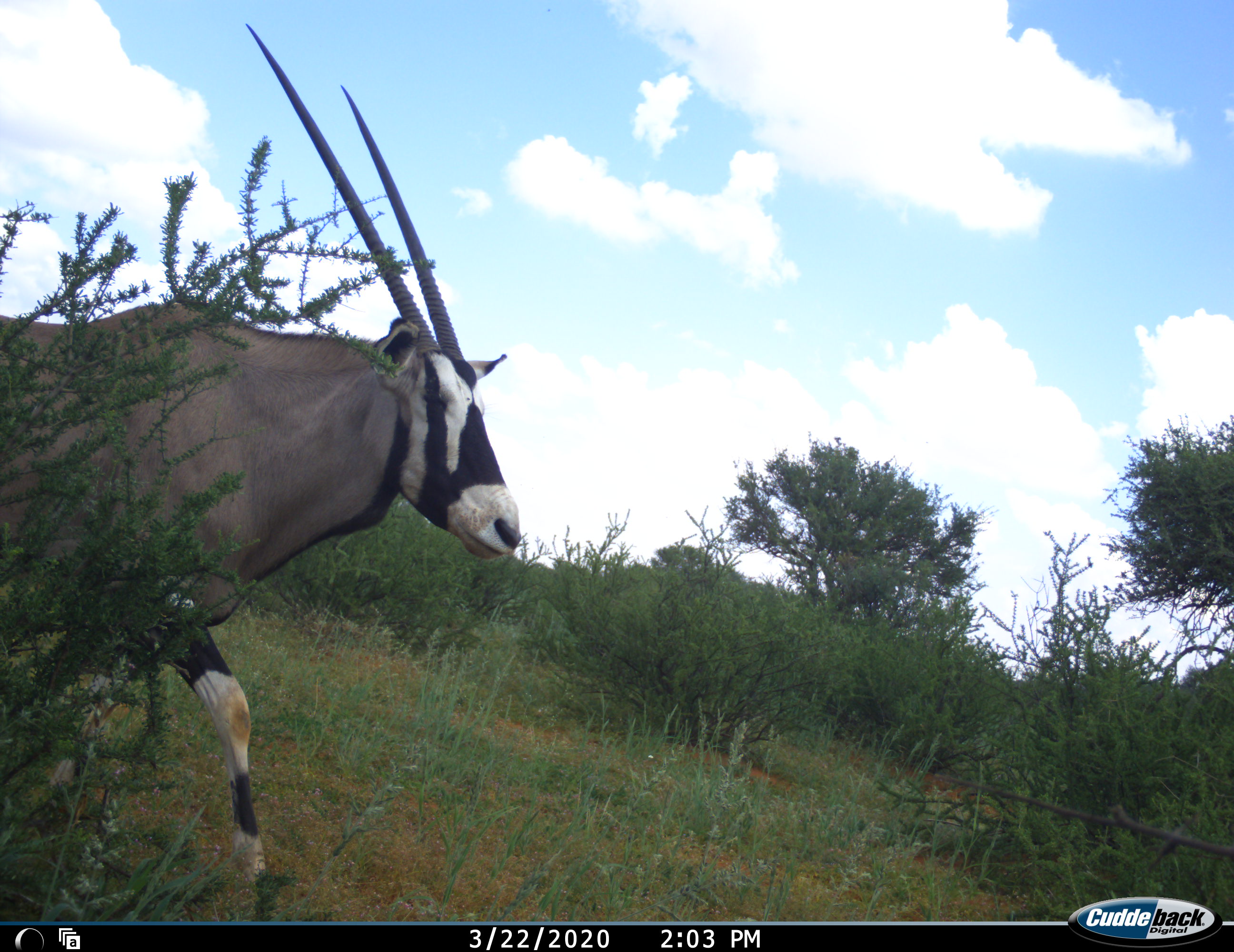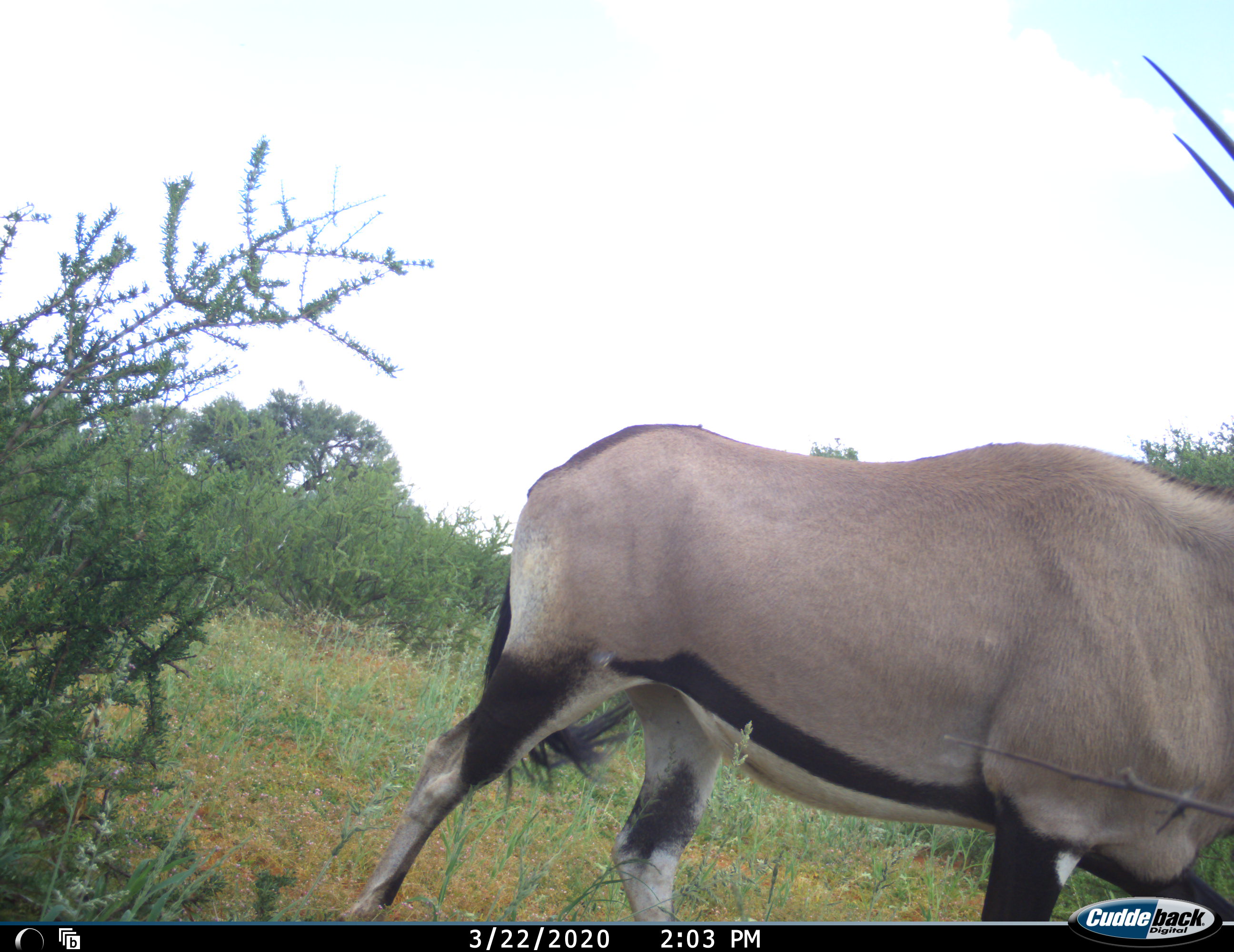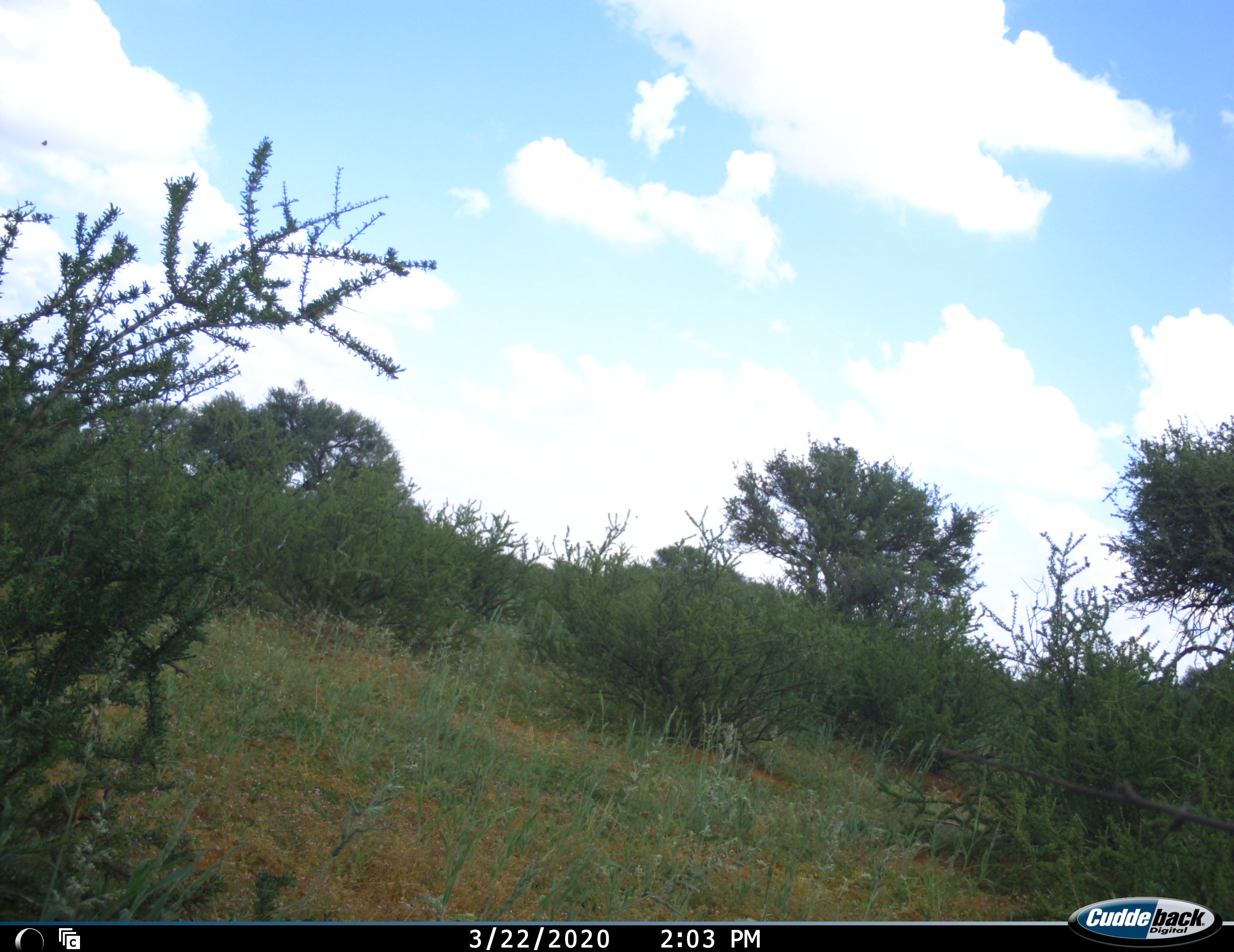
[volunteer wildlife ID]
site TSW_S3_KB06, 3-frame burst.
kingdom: Animalia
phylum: Chordata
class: Mammalia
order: Artiodactyla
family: Bovidae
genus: Oryx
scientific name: Oryx gazella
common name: gemsbok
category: oryx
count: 1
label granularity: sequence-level